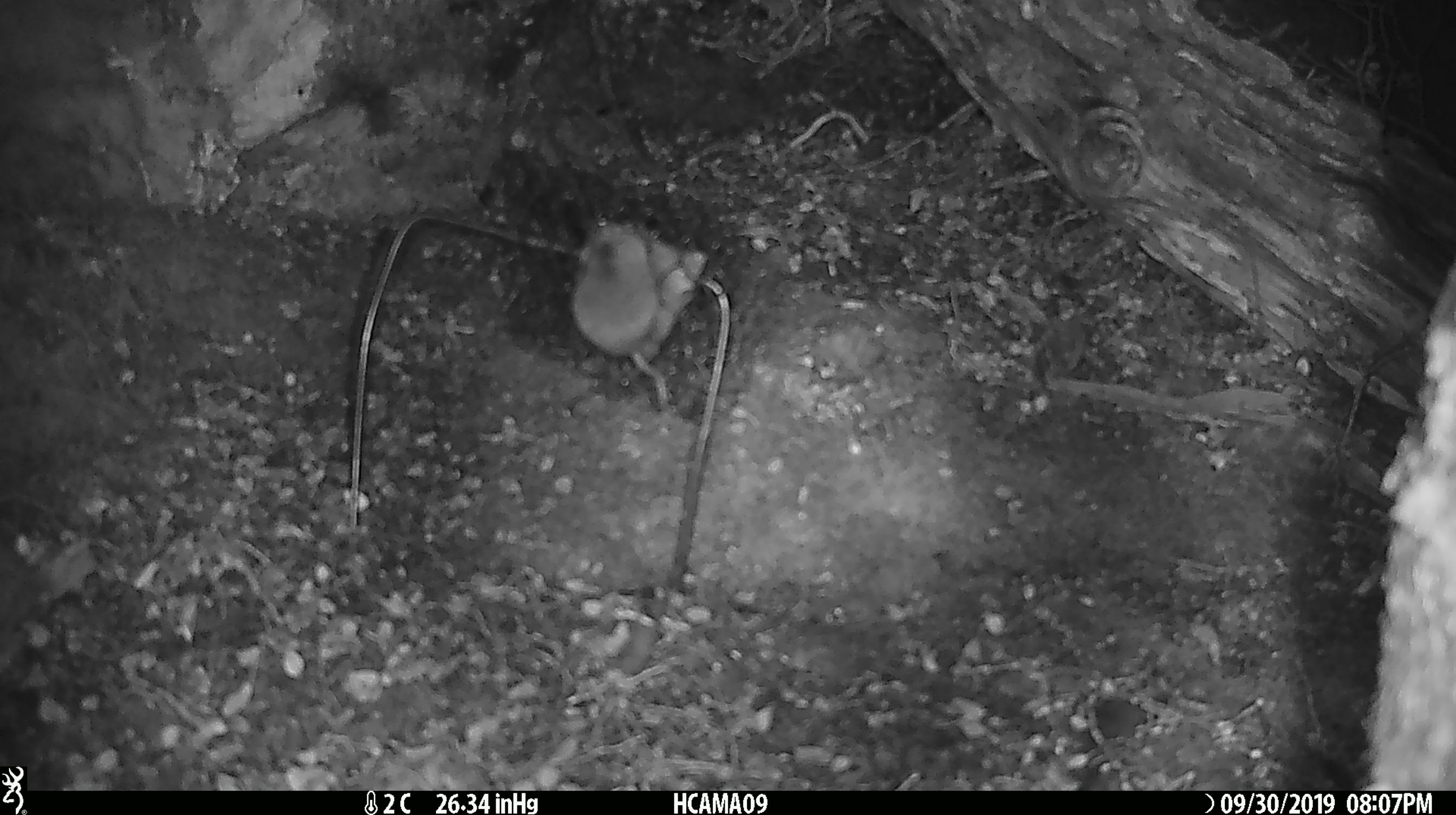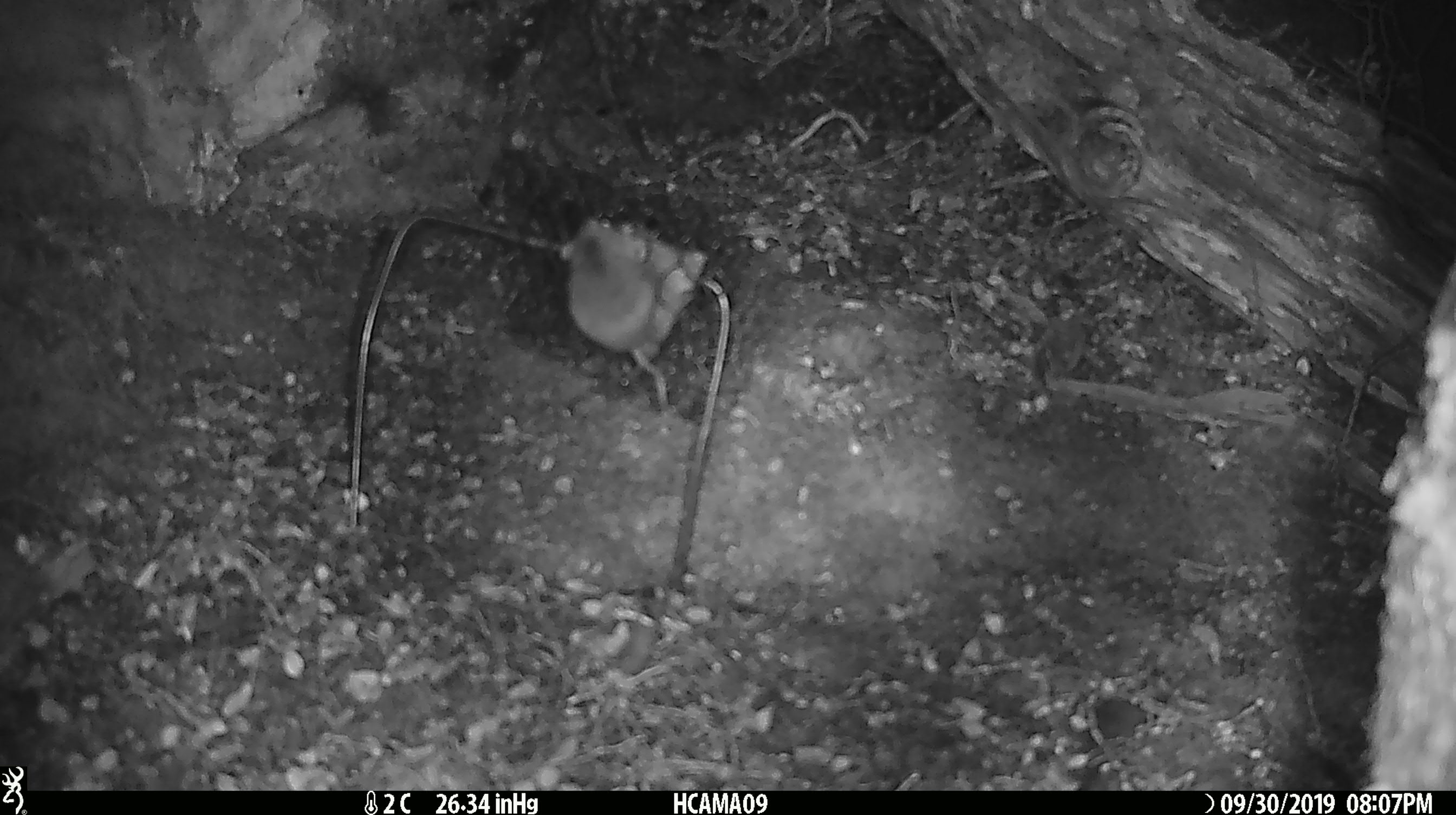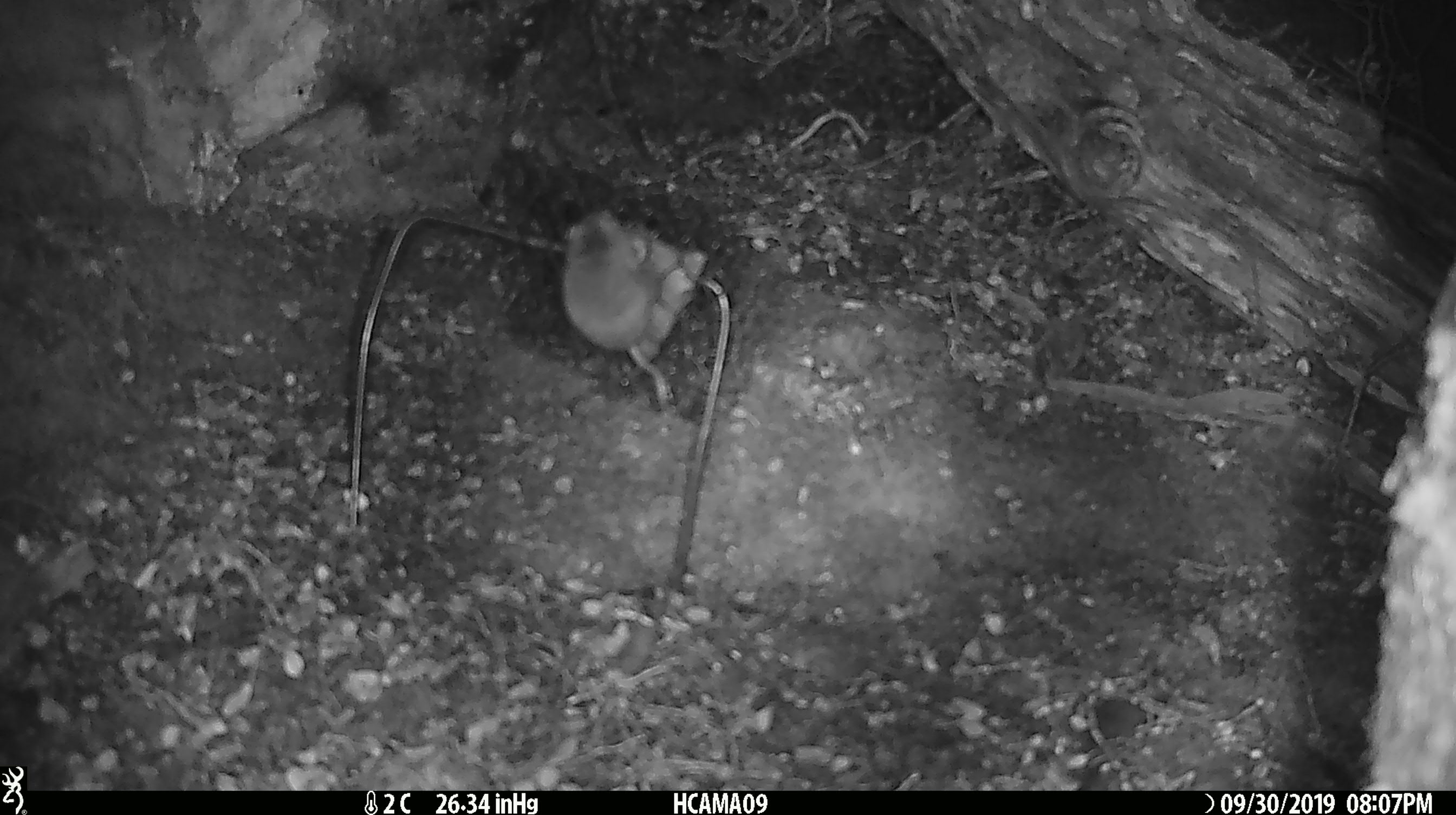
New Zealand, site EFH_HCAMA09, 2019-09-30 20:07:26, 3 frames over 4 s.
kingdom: Animalia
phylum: Chordata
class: Mammalia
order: Rodentia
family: Muridae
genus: Mus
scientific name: Mus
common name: mouse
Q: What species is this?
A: Mouse (Mus).